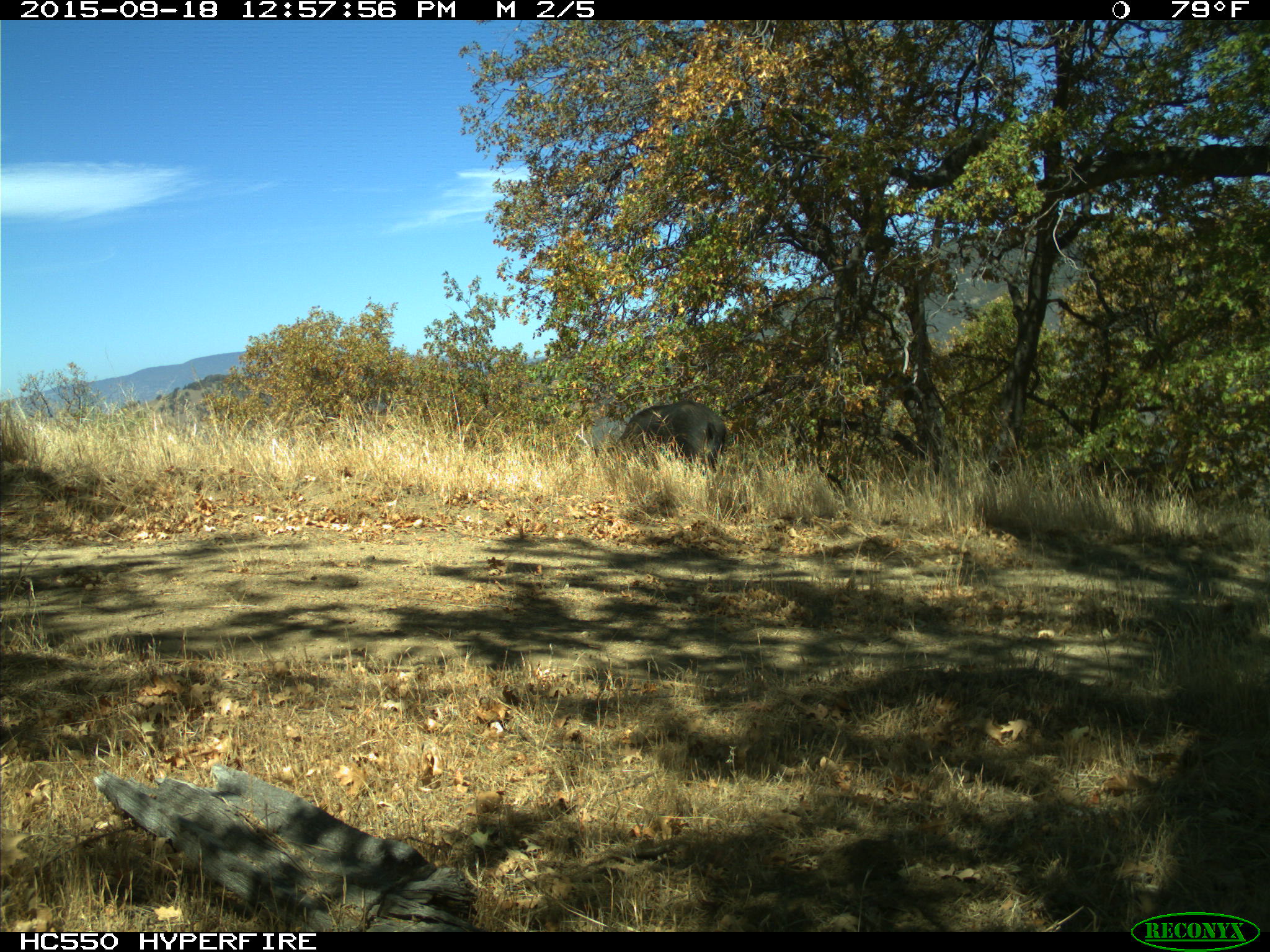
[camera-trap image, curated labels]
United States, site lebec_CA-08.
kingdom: Animalia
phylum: Chordata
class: Mammalia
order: Artiodactyla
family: Suidae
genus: Sus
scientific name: Sus scrofa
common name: wild boar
Sus scrofa (wild boar).